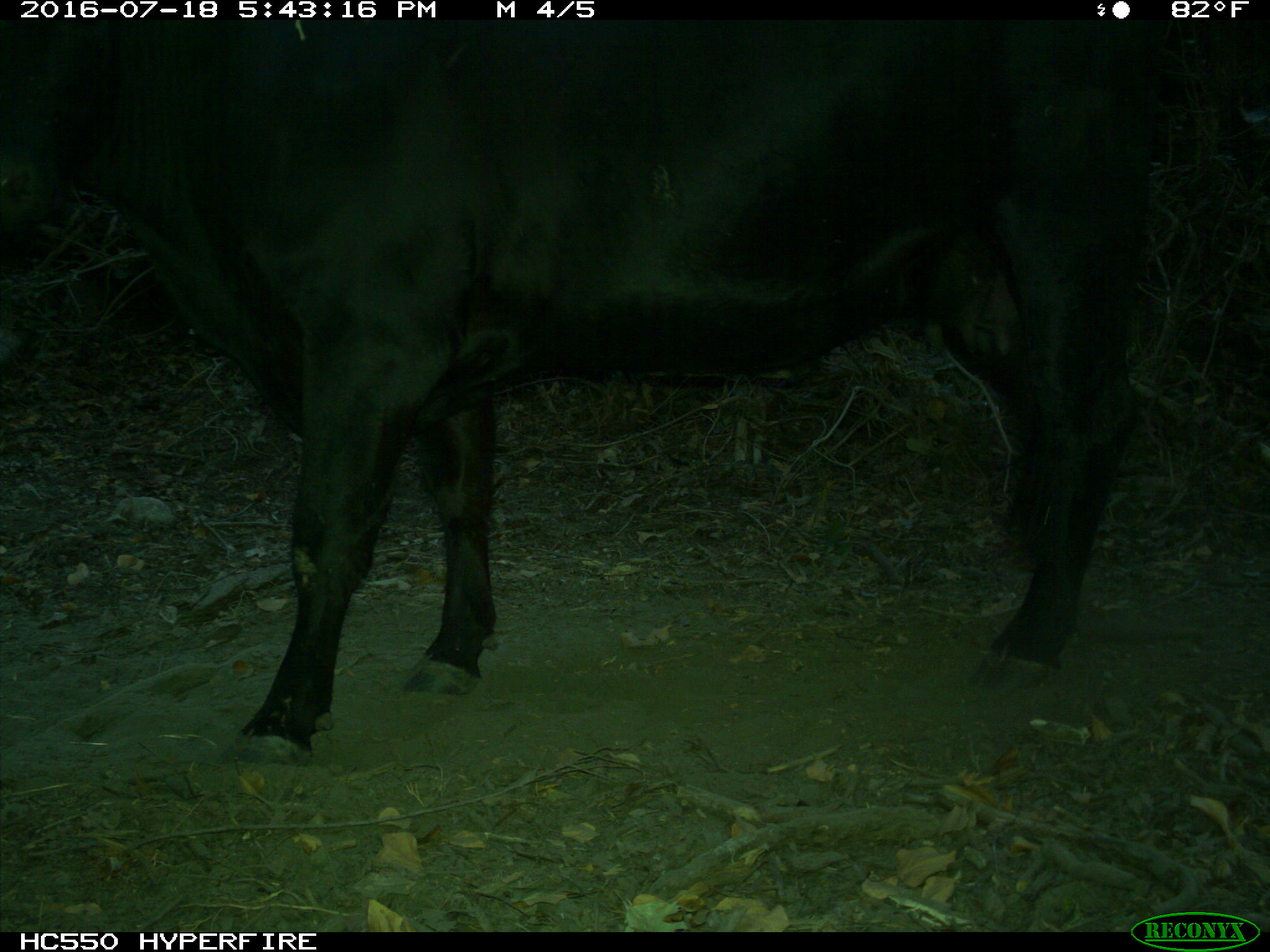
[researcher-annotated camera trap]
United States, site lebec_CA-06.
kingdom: Animalia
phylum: Chordata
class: Mammalia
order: Artiodactyla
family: Bovidae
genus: Bos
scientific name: Bos taurus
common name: domestic cow